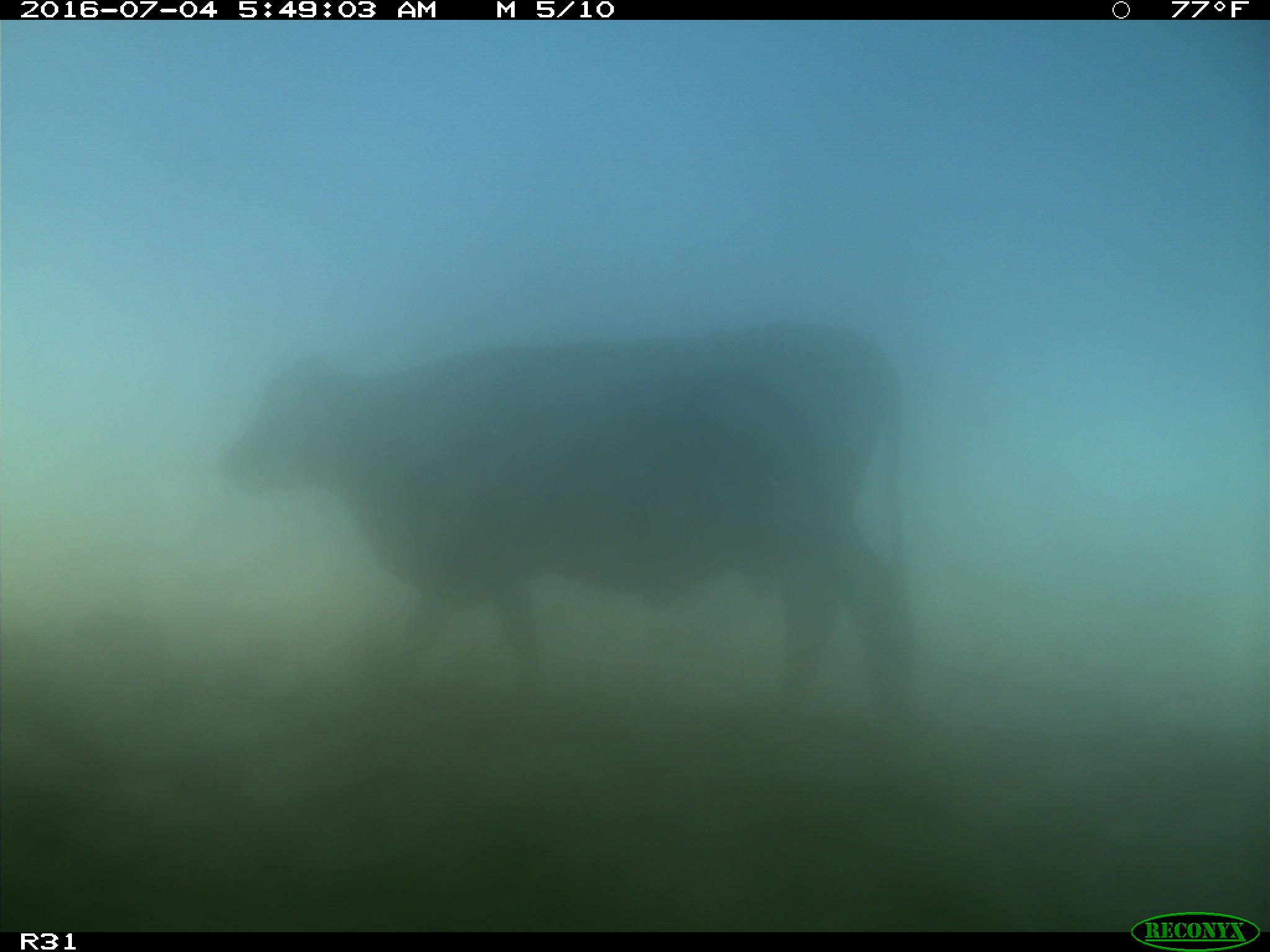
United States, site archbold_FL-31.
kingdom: Animalia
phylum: Chordata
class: Mammalia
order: Artiodactyla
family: Bovidae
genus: Bos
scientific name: Bos taurus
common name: domestic cow